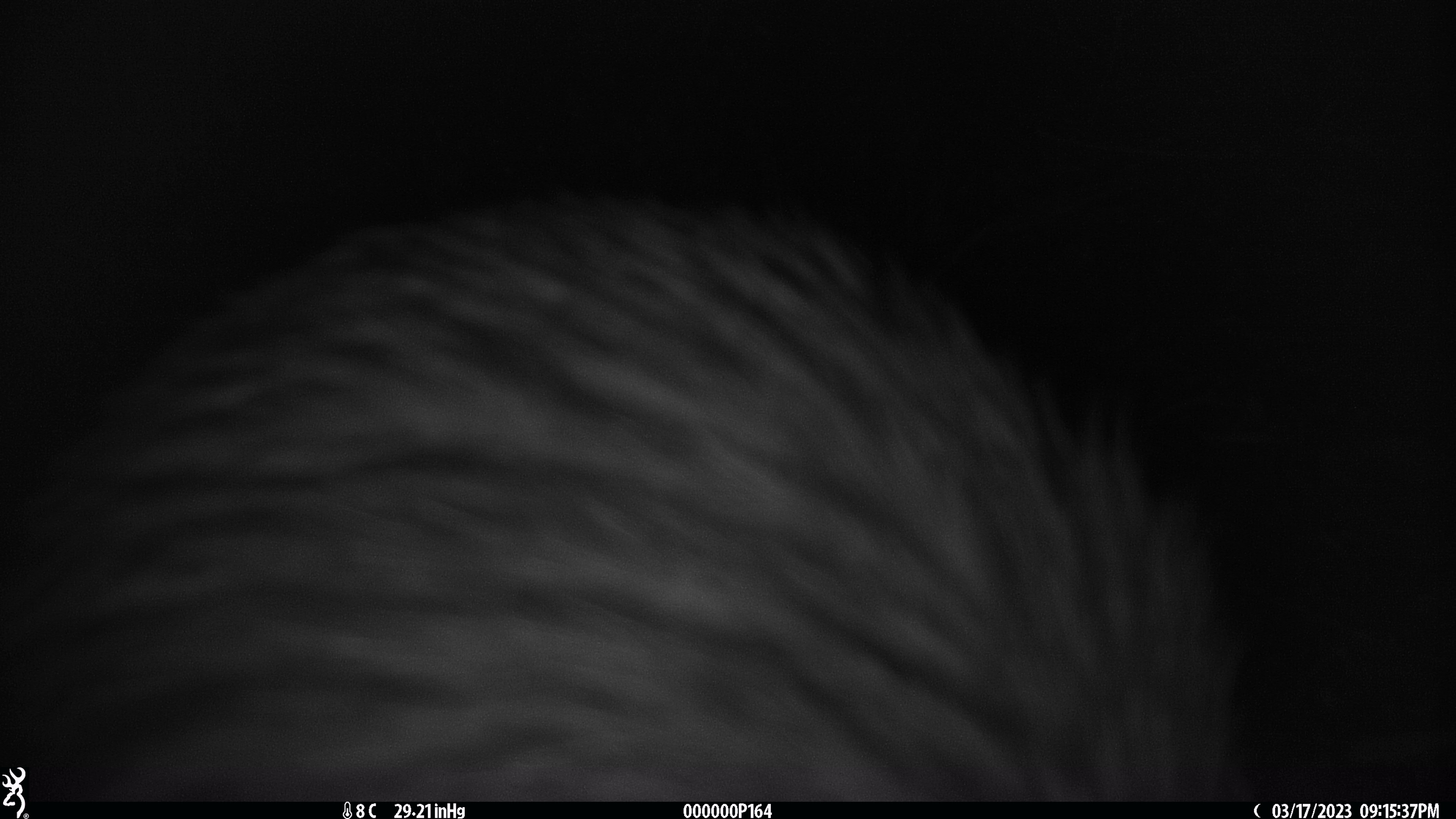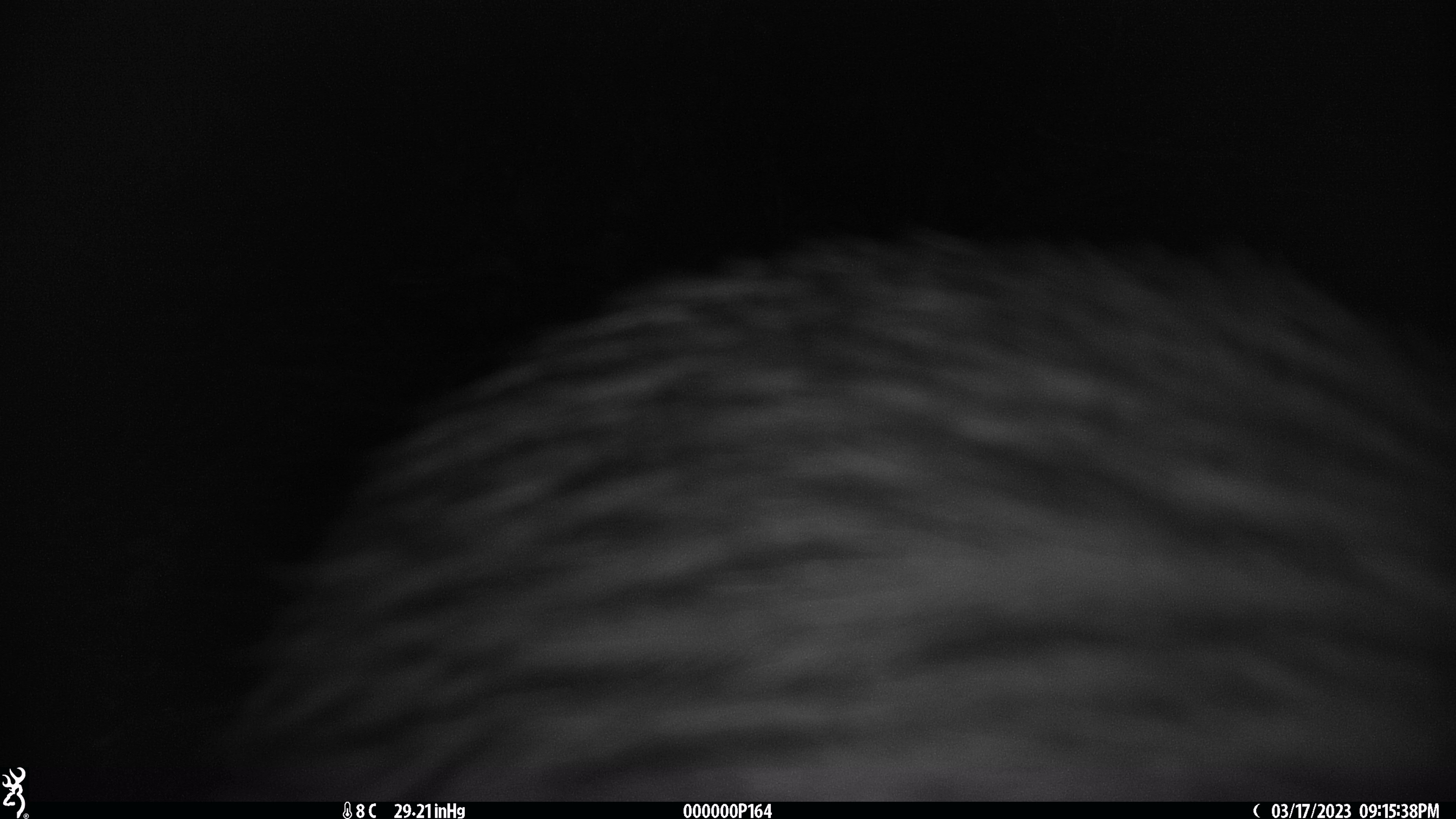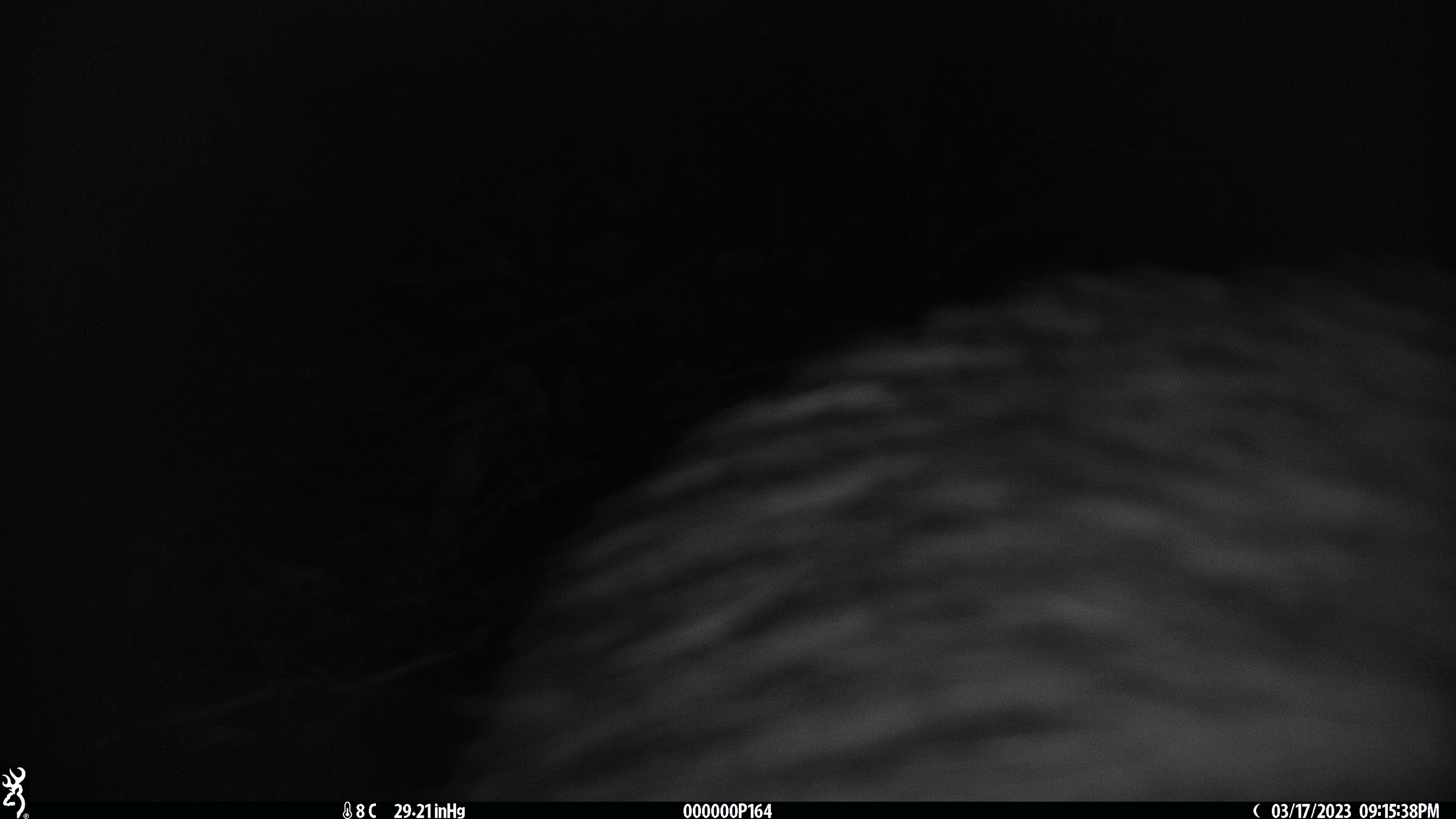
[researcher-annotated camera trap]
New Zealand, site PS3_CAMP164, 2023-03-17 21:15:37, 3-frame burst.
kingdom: Animalia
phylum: Chordata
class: Aves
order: Apterygiformes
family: Apterygidae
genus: Apteryx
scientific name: Apteryx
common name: kiwi